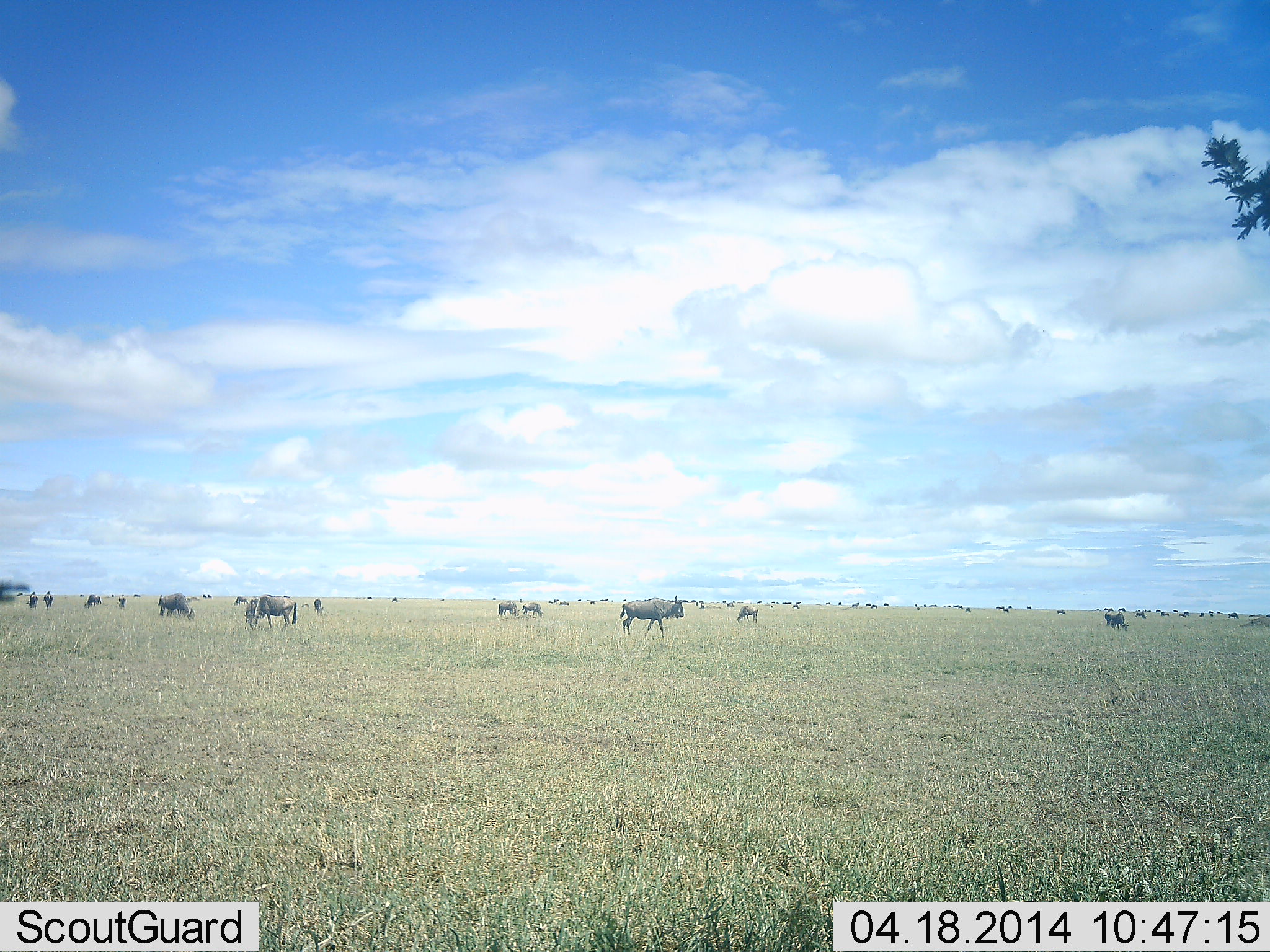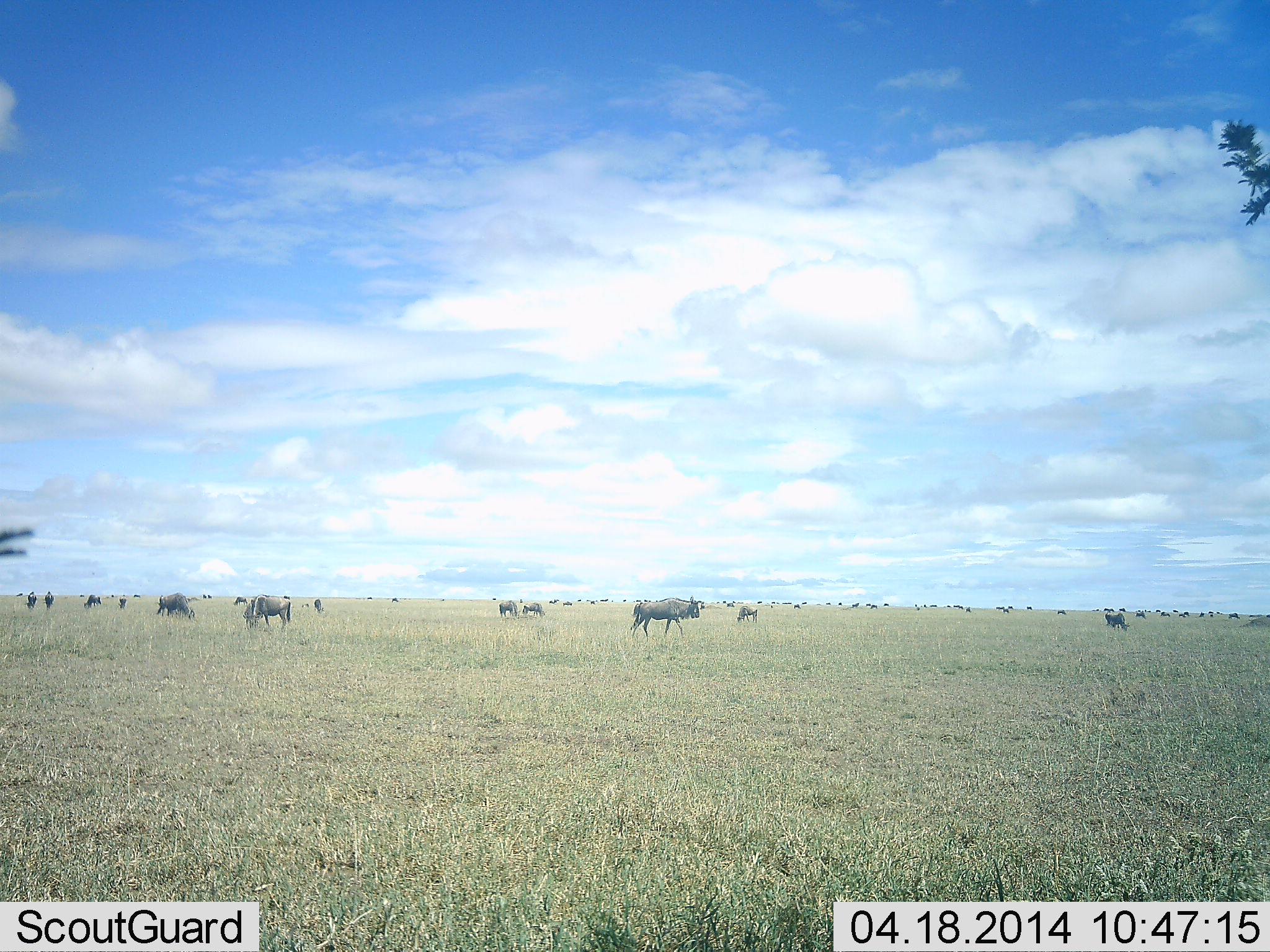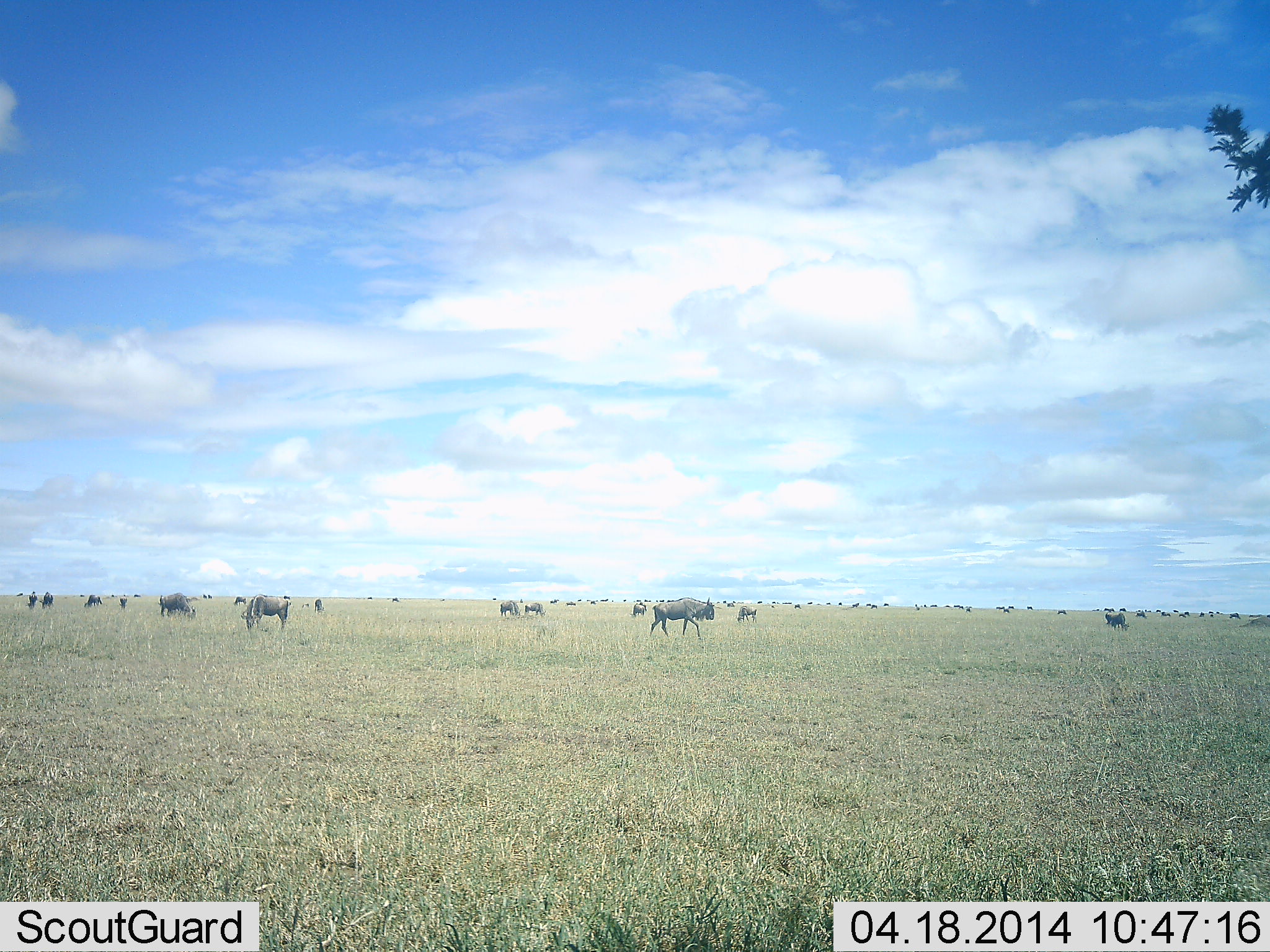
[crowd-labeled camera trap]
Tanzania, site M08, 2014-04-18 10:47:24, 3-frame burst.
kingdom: Animalia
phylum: Chordata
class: Mammalia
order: Artiodactyla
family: Bovidae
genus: Connochaetes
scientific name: Connochaetes taurinus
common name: blue wildebeest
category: wildebeest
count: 11-50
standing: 70%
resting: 0%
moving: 70%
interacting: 0%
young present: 0%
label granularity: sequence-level